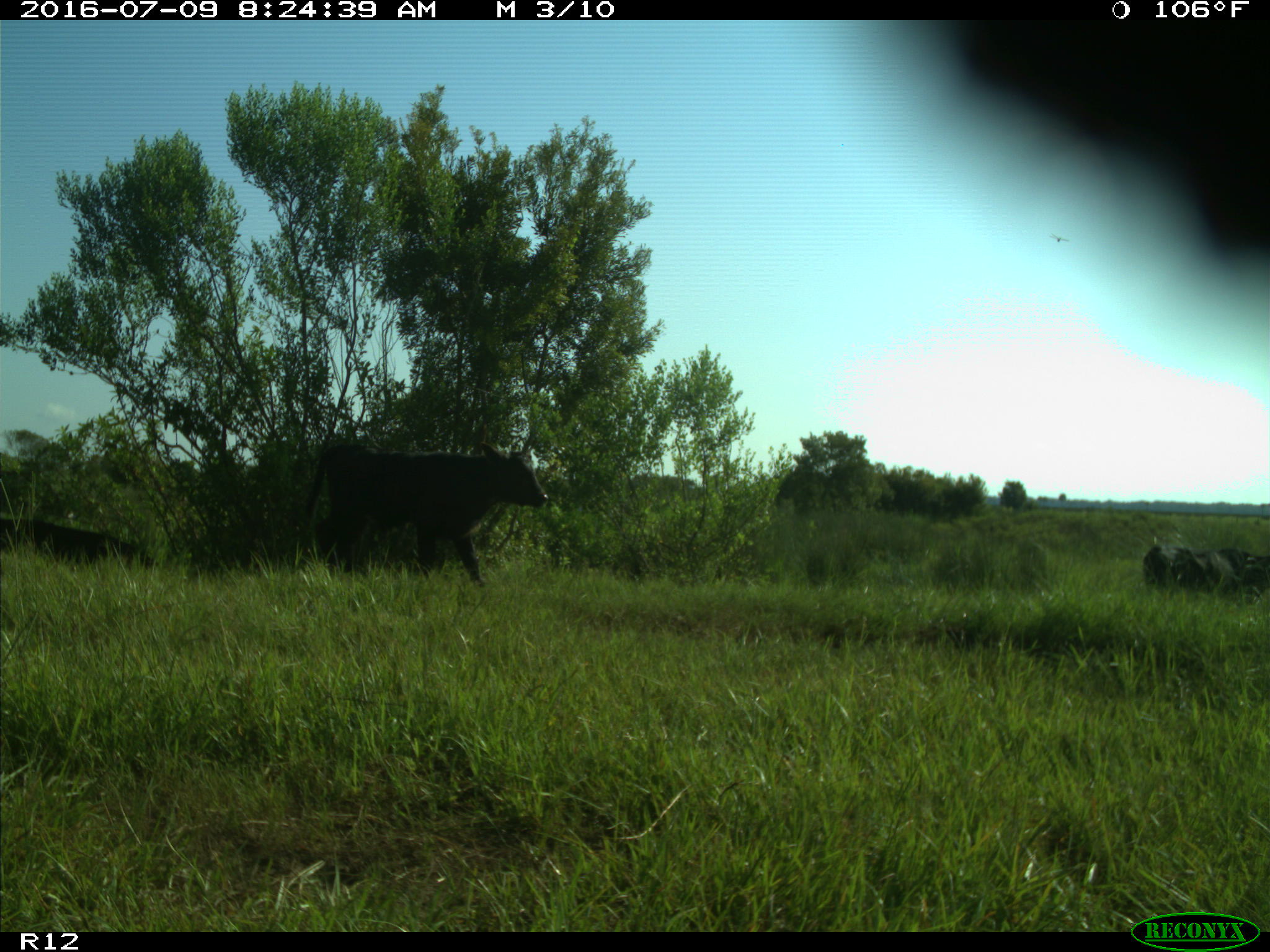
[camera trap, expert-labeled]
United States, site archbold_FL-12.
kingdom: Animalia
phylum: Chordata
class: Mammalia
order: Artiodactyla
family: Bovidae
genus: Bos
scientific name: Bos taurus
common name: domestic cow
Bos taurus (domestic cow).